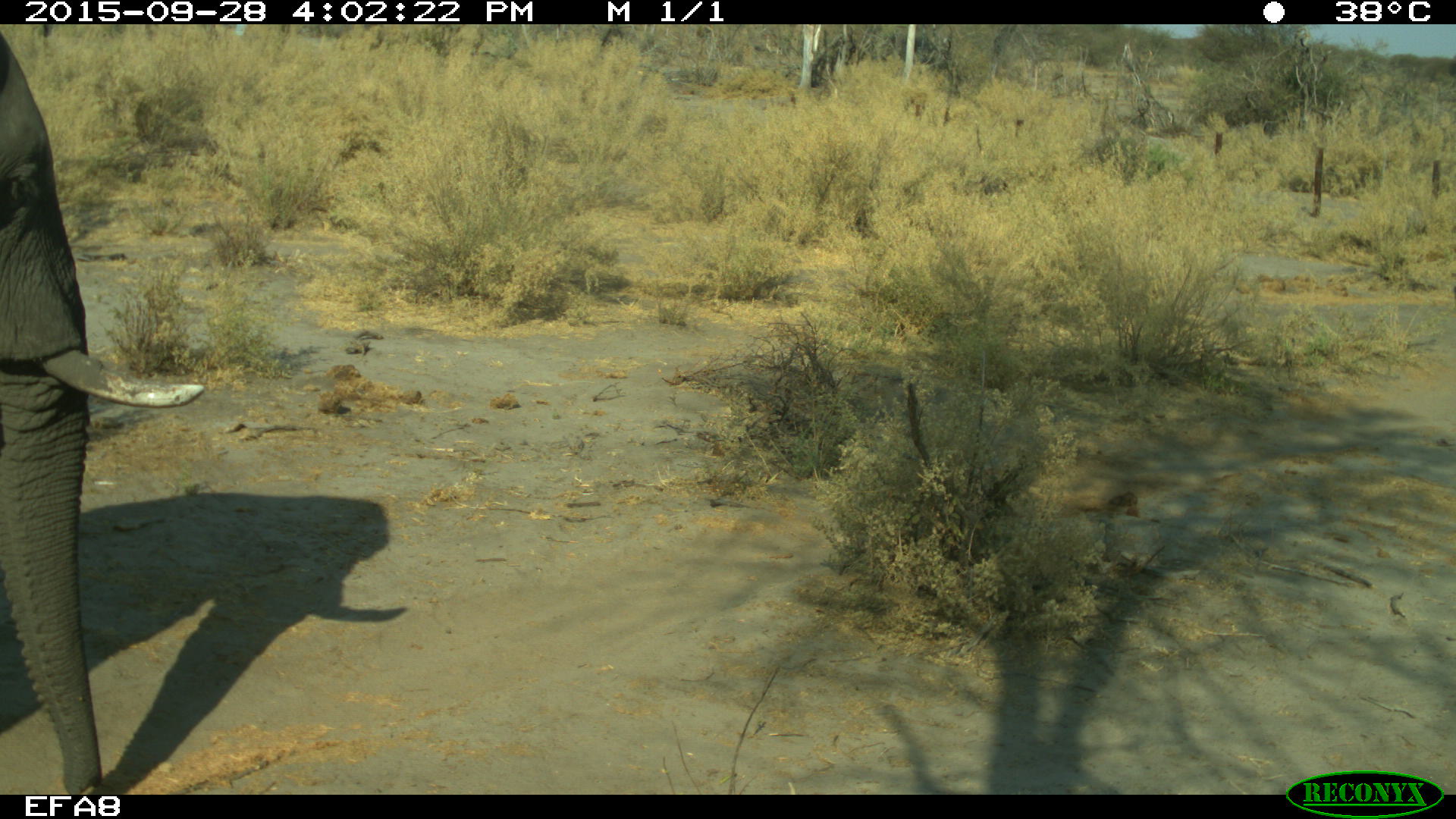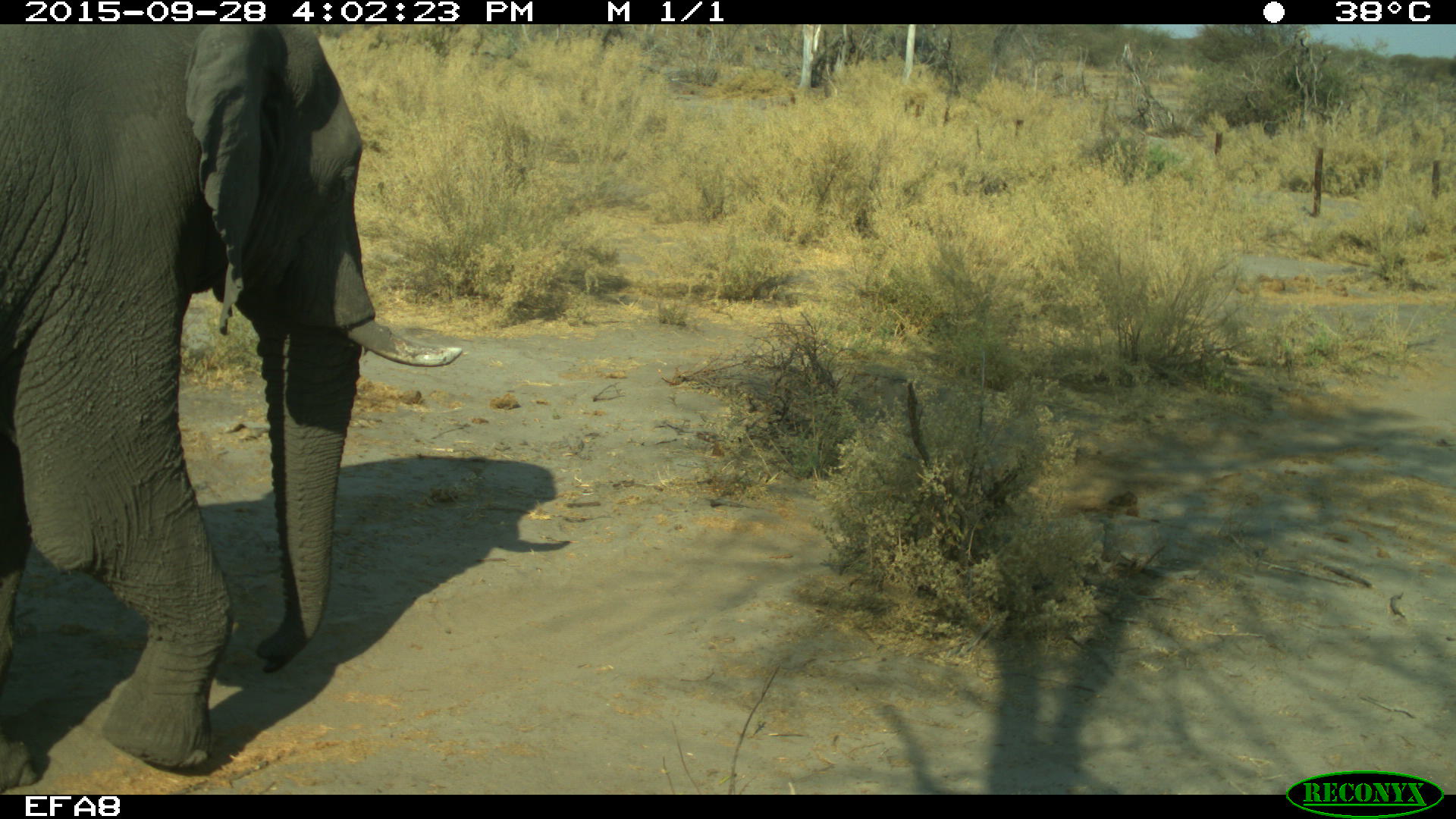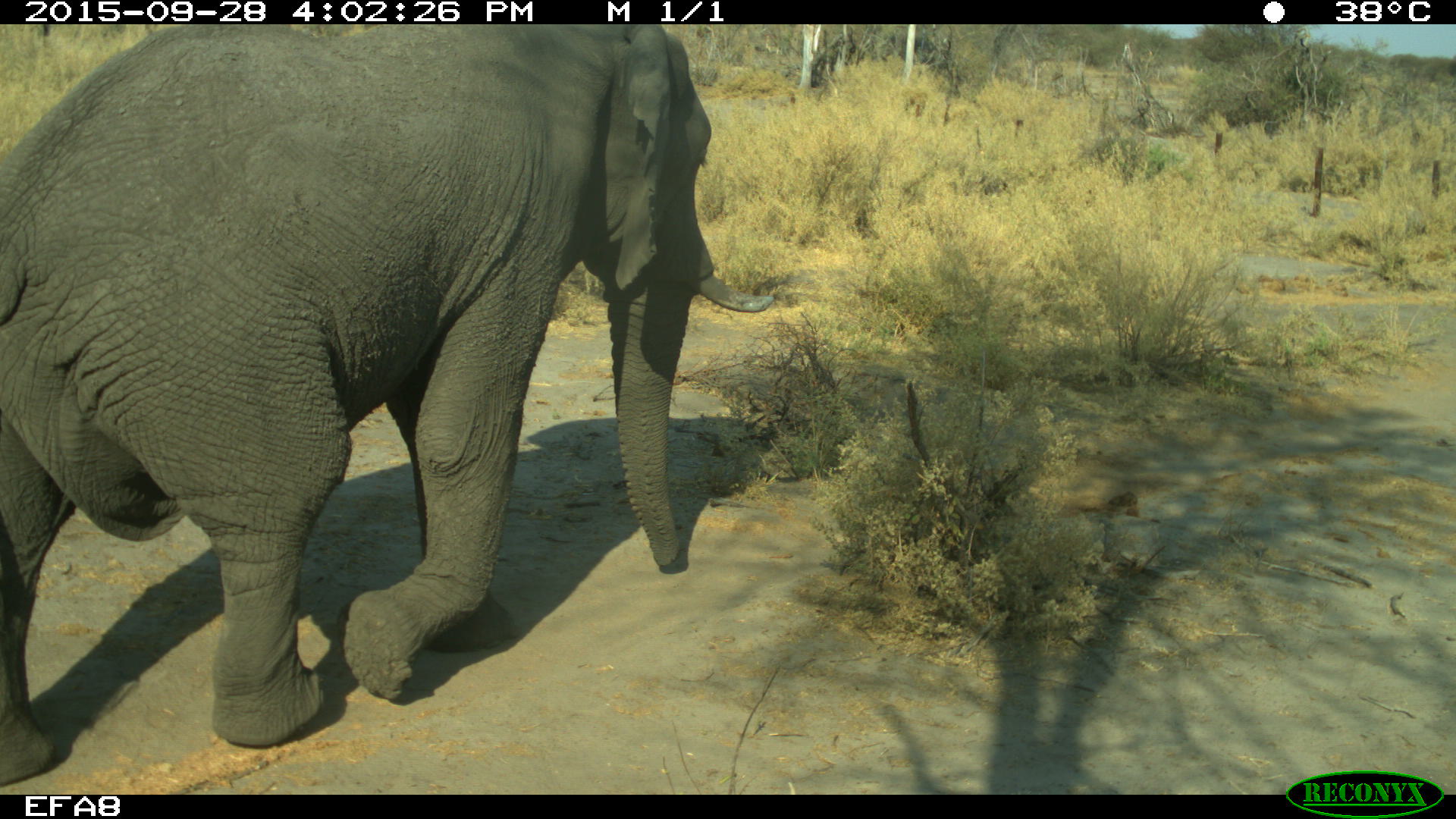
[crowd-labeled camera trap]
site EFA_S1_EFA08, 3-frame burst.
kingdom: Animalia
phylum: Chordata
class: Mammalia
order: Proboscidea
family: Elephantidae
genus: Loxodonta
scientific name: Loxodonta africana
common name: african bush elephant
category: elephant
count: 1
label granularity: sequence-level